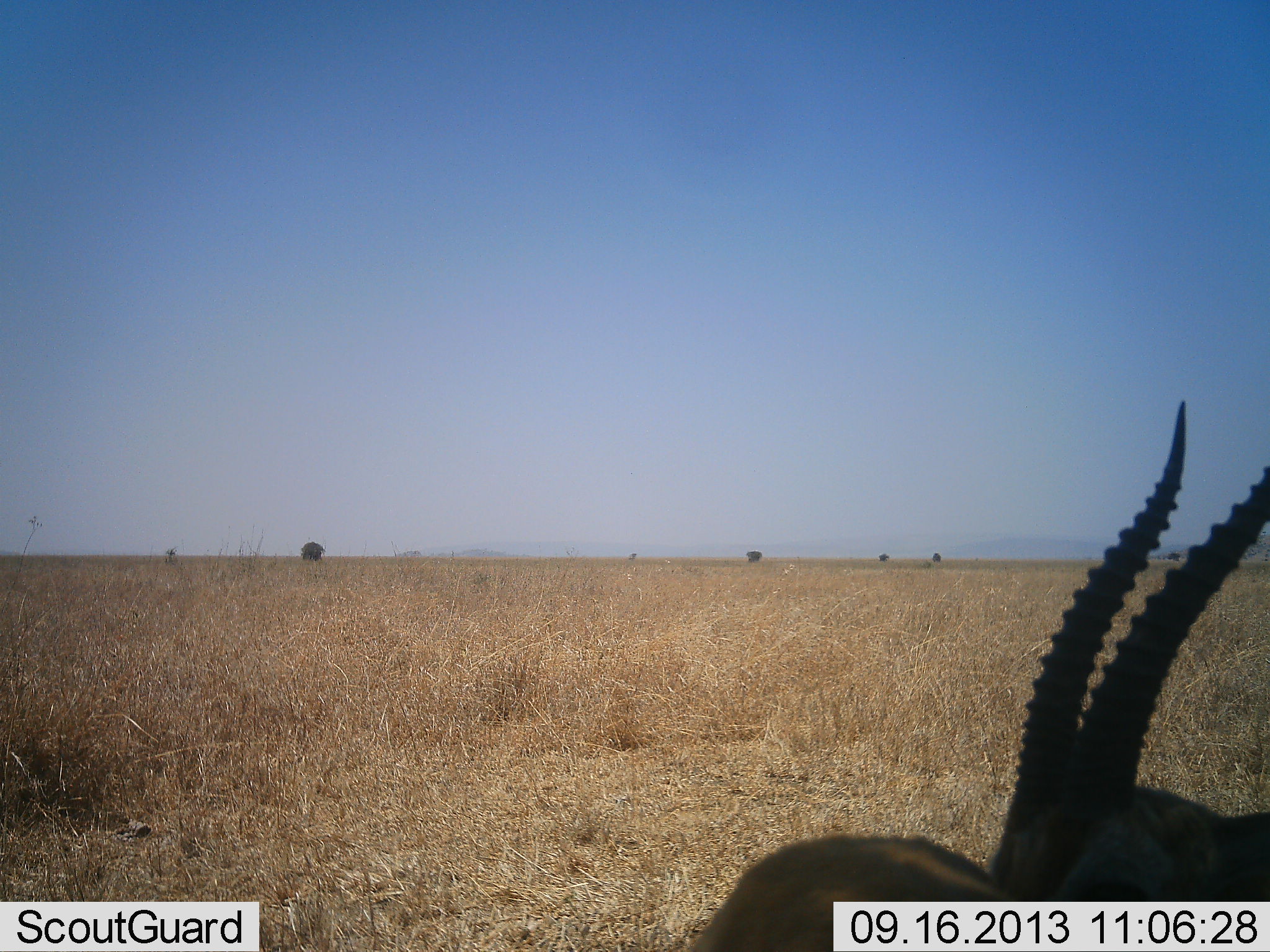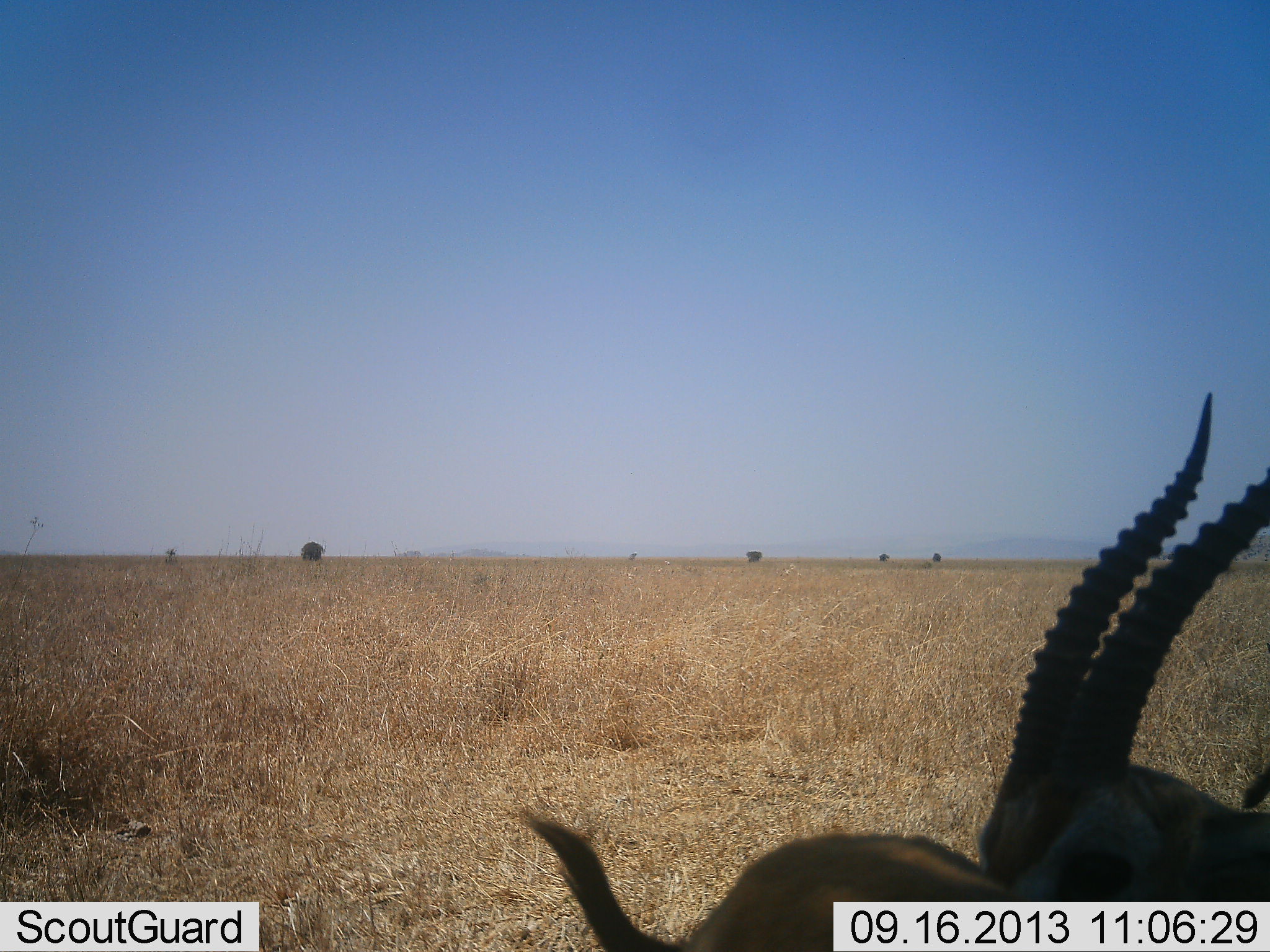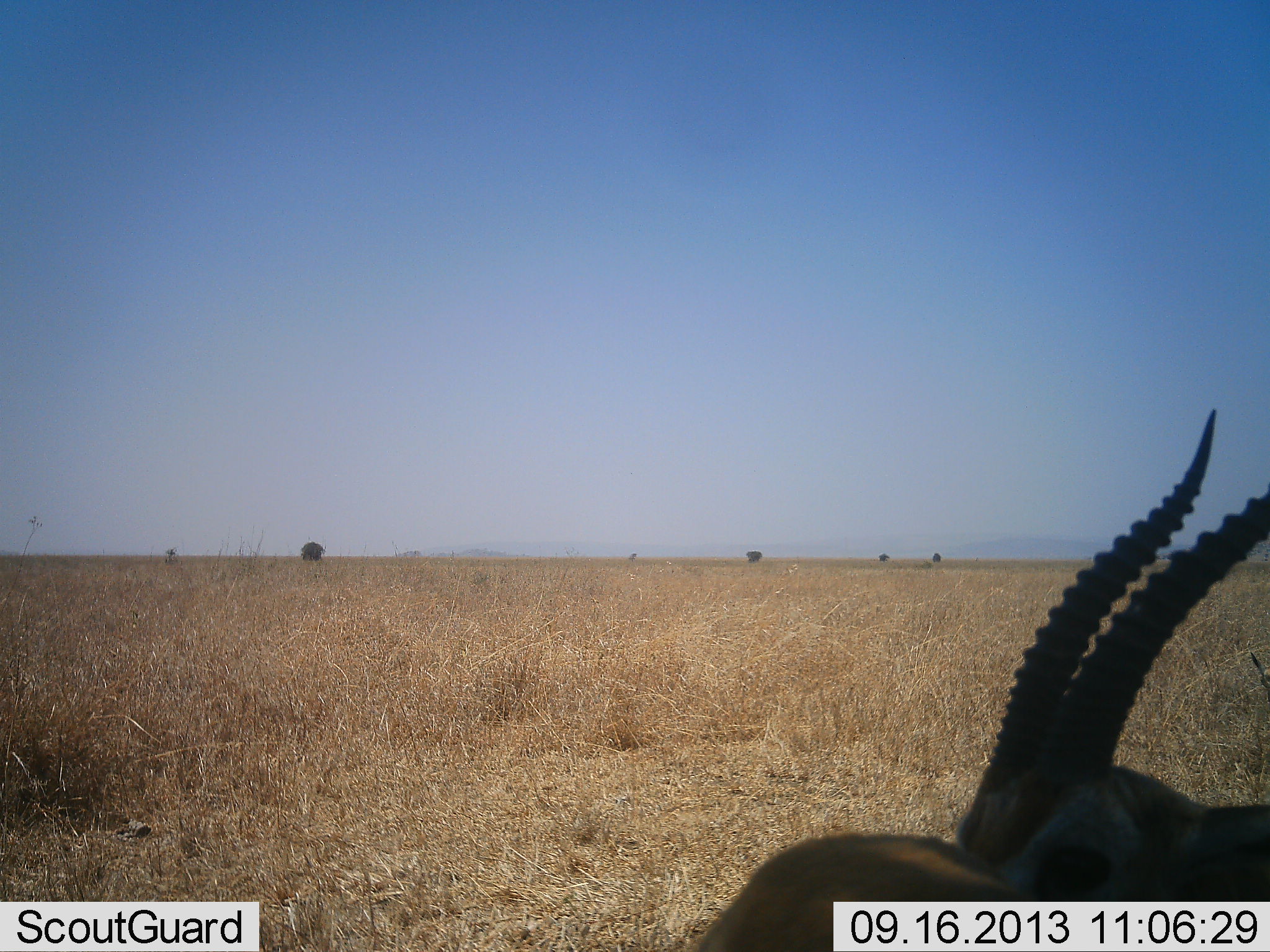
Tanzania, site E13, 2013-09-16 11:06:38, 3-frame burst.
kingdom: Animalia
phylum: Chordata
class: Mammalia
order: Artiodactyla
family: Bovidae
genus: Eudorcas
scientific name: Eudorcas thomsonii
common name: thomson's gazelle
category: gazellethomsons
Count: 2.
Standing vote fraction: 80%.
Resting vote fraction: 10%.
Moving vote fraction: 10%.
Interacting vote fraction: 10%.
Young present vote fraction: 0%.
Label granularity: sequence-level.